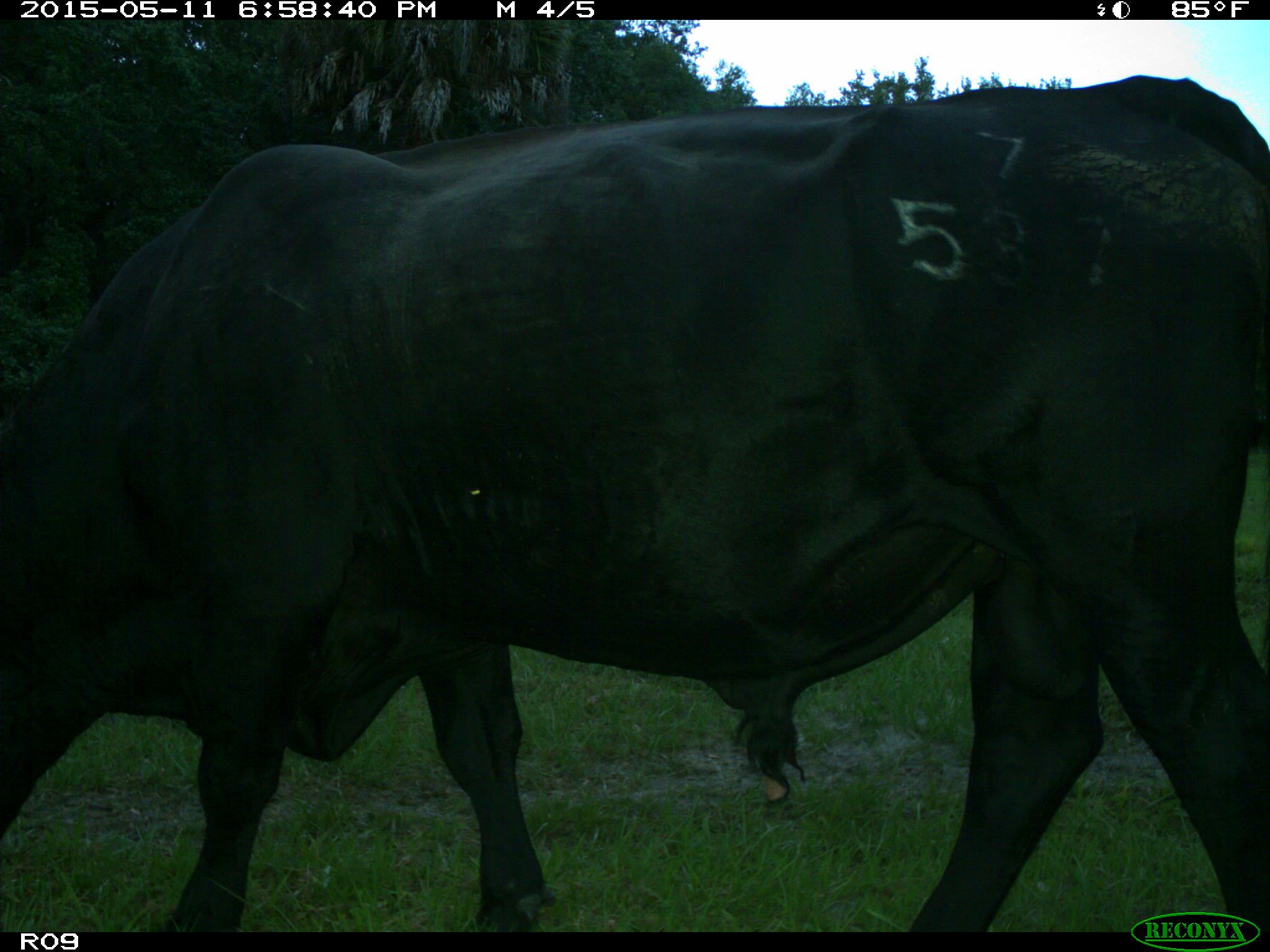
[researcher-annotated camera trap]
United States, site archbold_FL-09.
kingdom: Animalia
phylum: Chordata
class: Mammalia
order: Artiodactyla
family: Bovidae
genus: Bos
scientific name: Bos taurus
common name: domestic cow